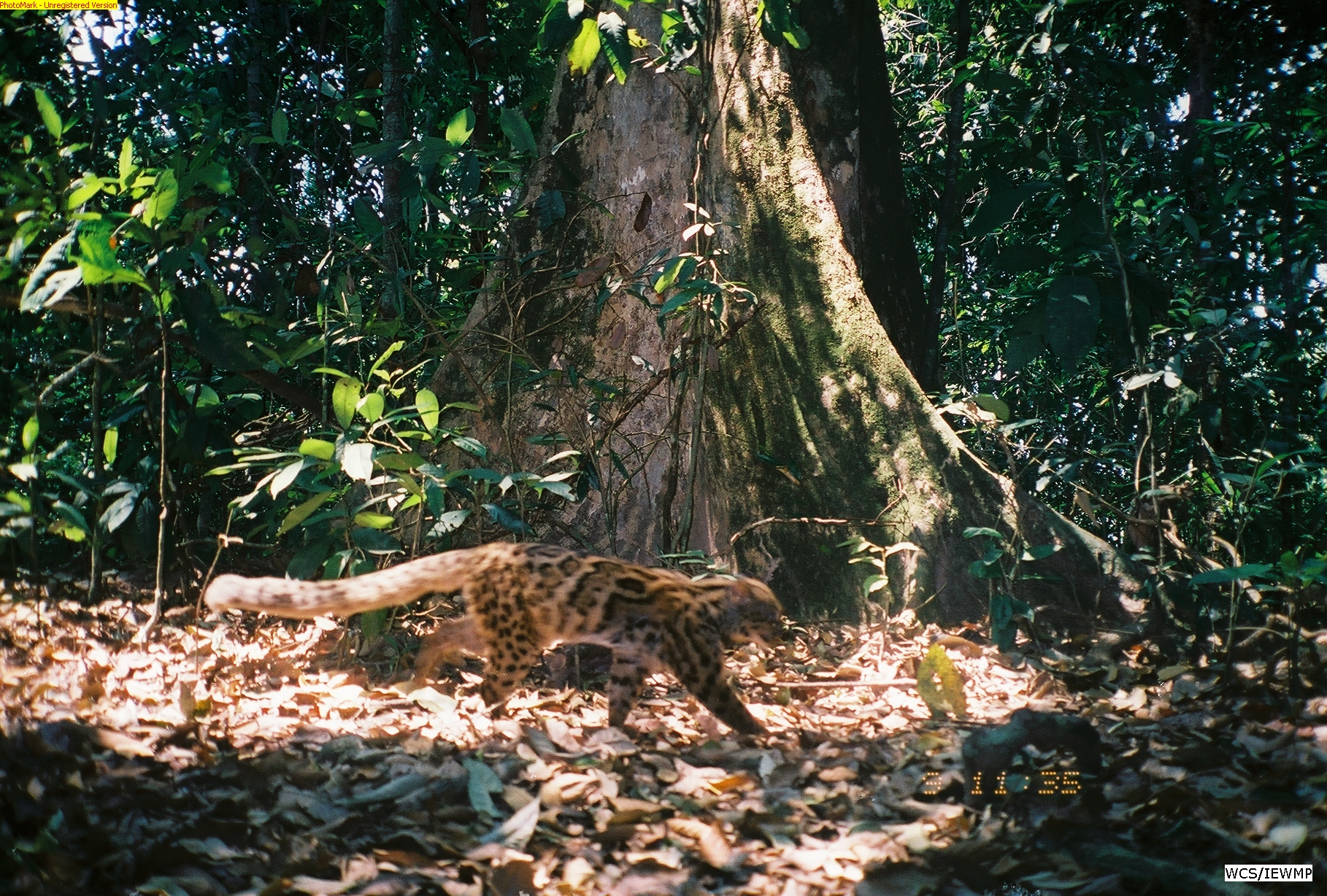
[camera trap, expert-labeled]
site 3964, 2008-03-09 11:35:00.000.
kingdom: Animalia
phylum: Chordata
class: Mammalia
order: Carnivora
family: Felidae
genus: Pardofelis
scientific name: Pardofelis marmorata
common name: marbled cat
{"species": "Pardofelis marmorata (marbled cat)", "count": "1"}